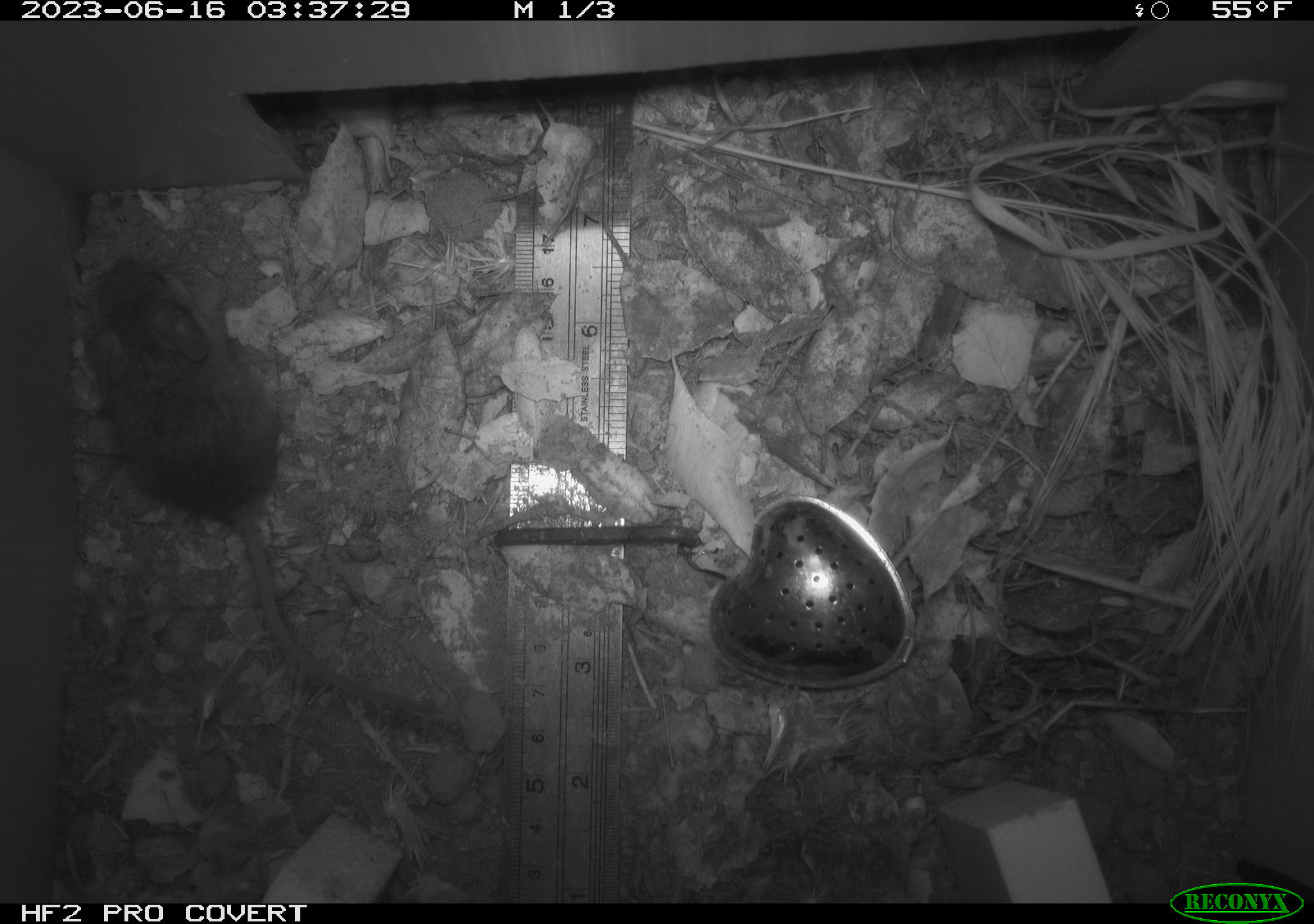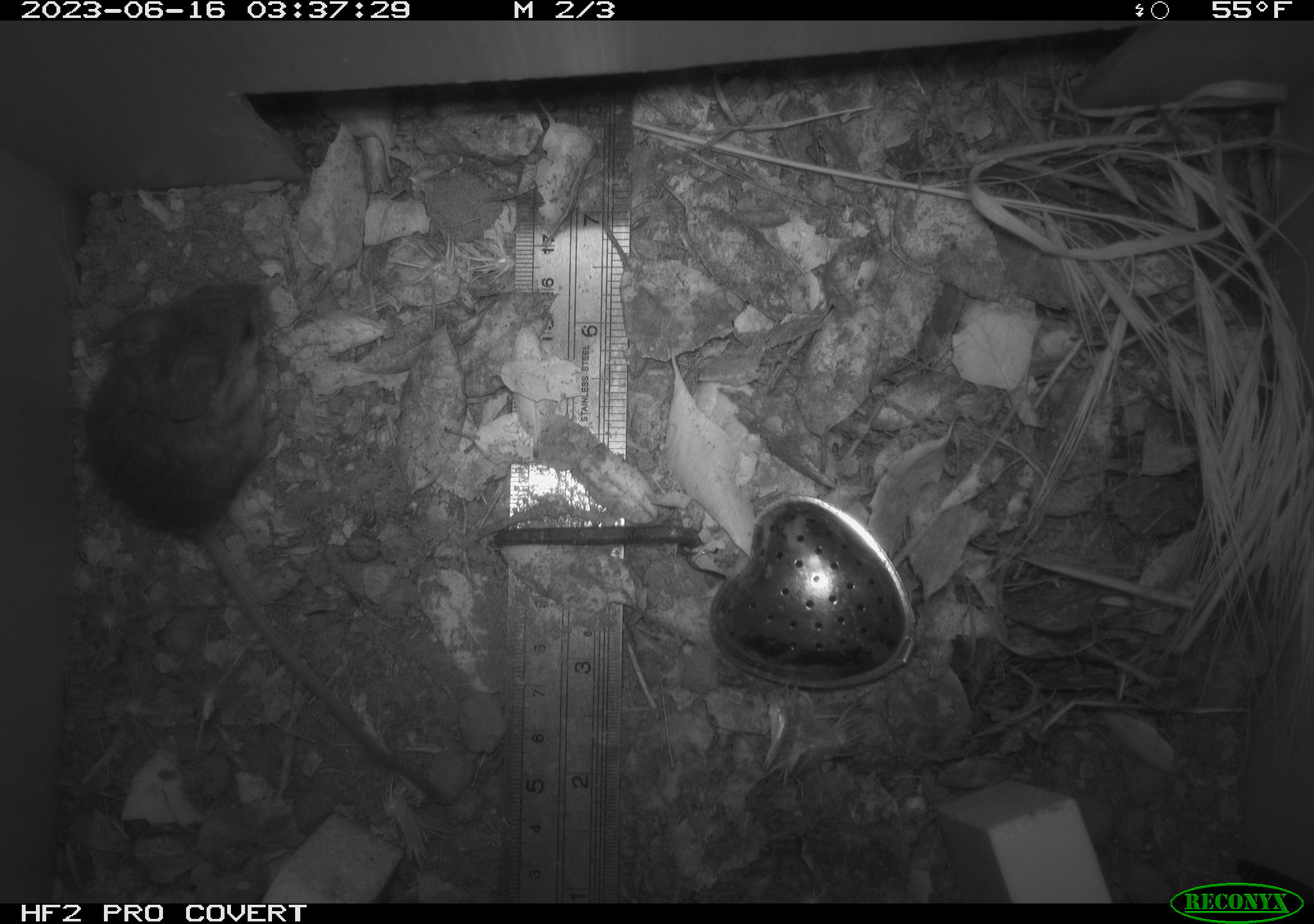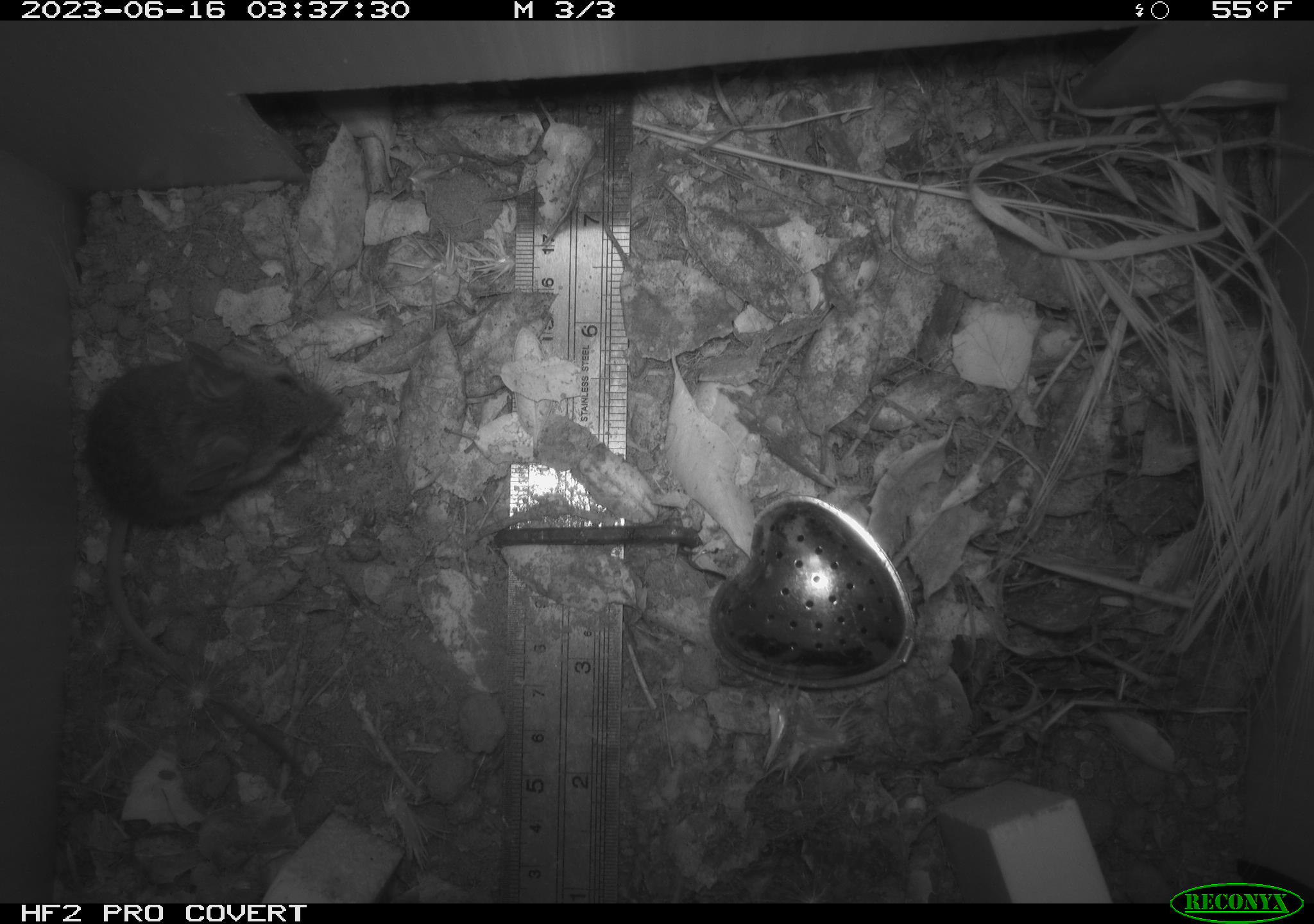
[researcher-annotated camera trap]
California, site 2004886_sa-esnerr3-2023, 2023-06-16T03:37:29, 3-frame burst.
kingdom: Animalia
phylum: Chordata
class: Mammalia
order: Rodentia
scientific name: Rodentia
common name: mouse species